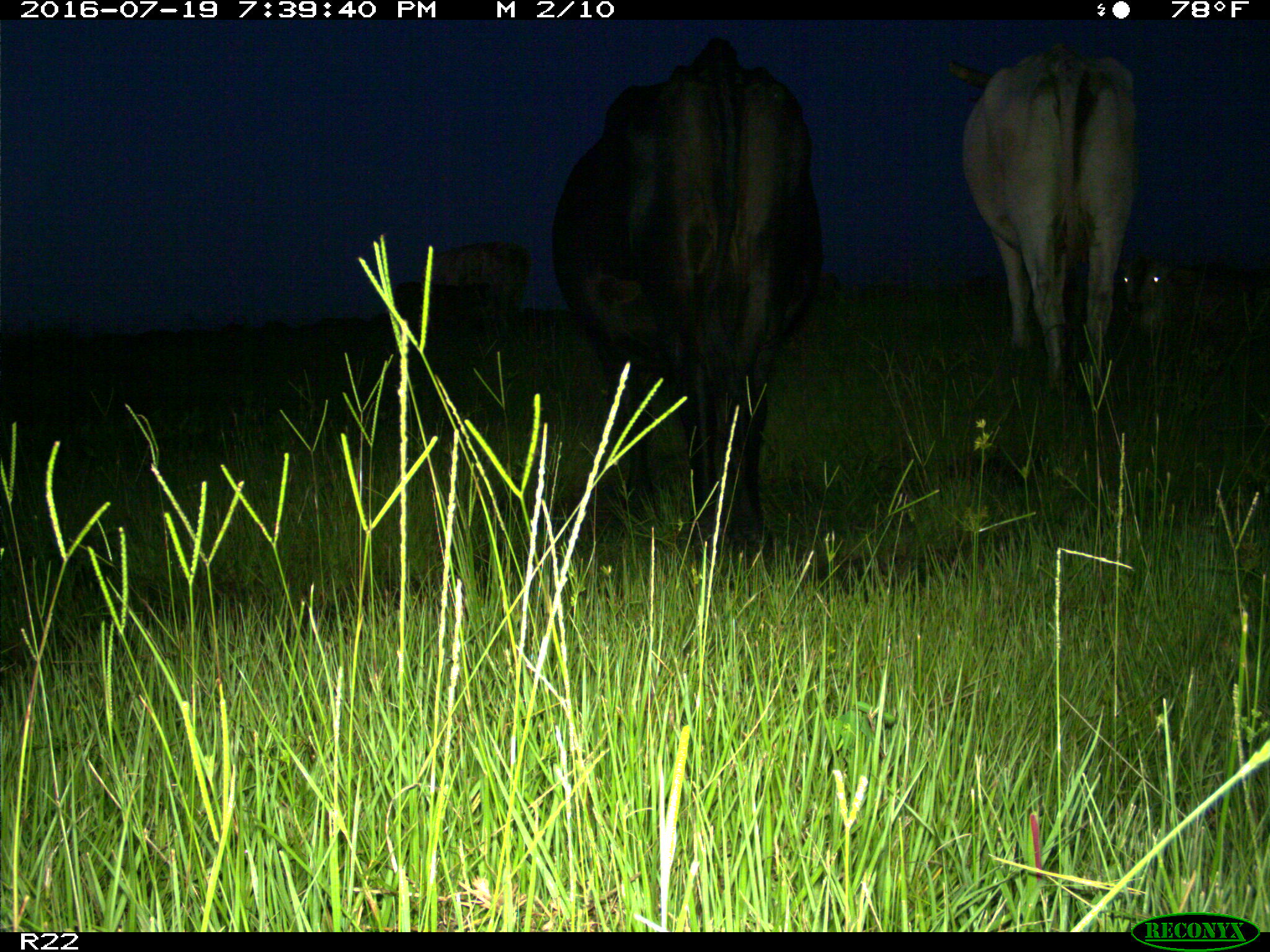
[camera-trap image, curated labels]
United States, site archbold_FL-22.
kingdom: Animalia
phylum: Chordata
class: Mammalia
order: Artiodactyla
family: Bovidae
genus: Bos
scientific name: Bos taurus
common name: domestic cow